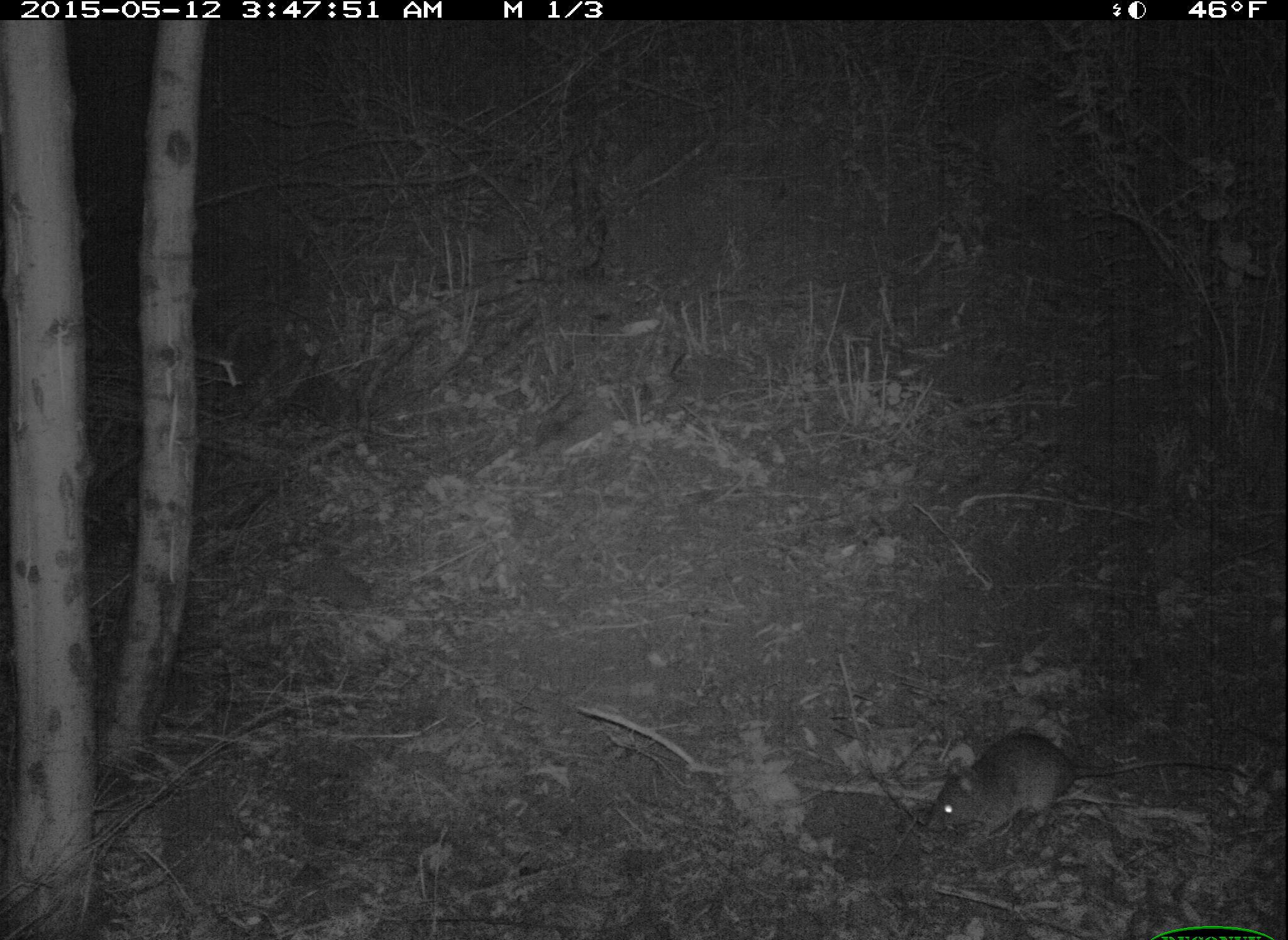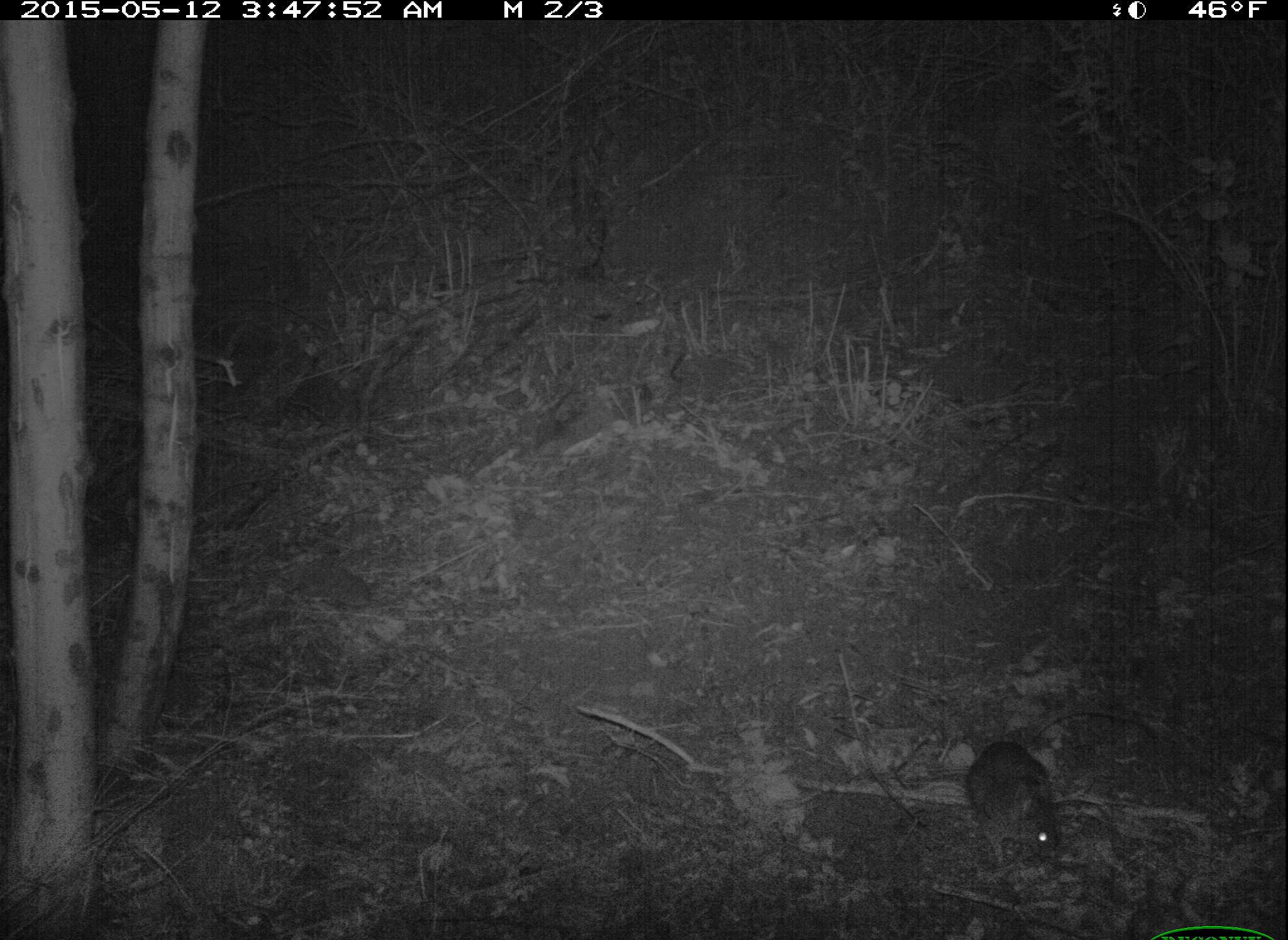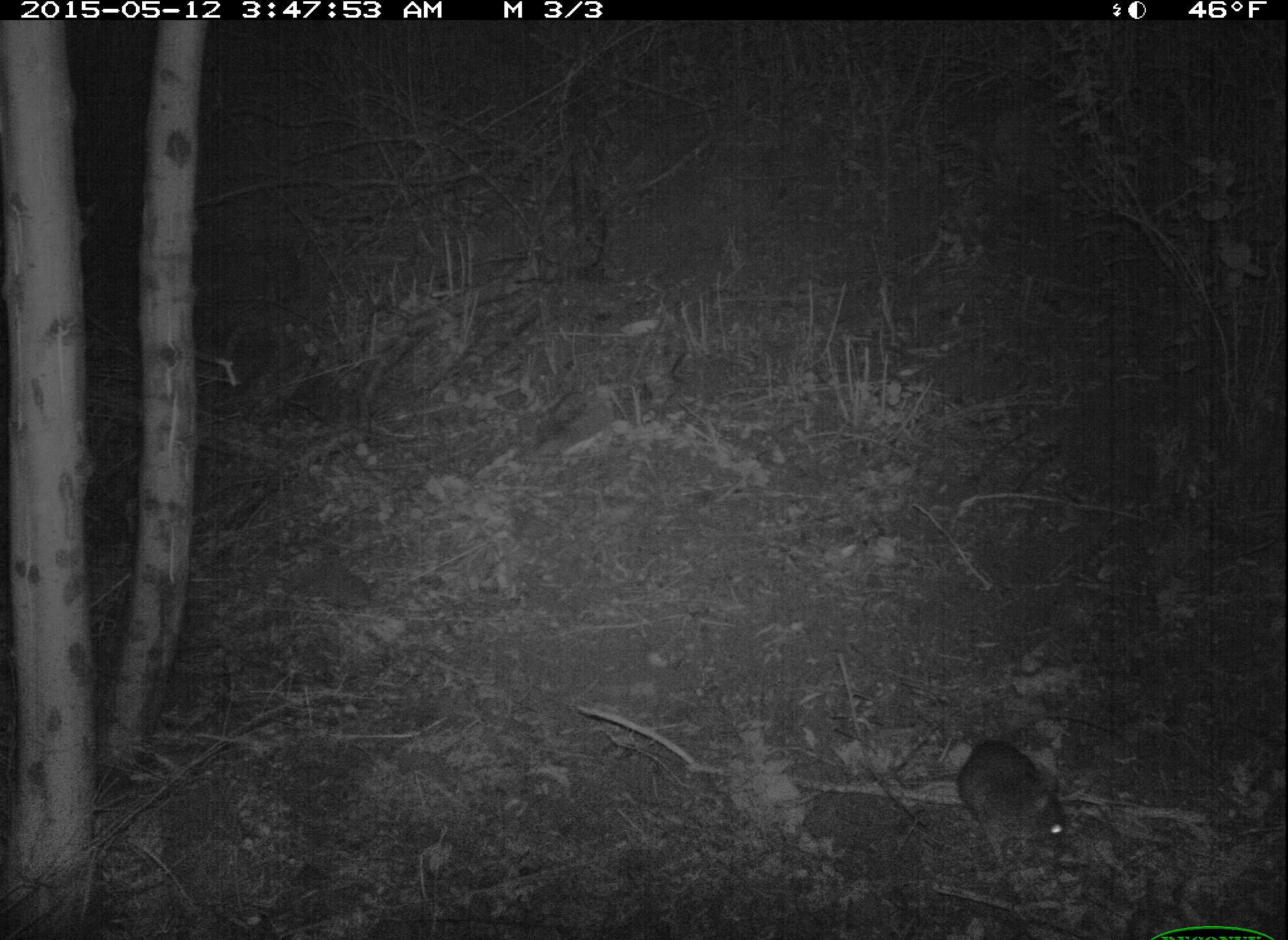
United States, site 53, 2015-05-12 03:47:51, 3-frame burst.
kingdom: Animalia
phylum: Chordata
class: Mammalia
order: Rodentia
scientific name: Rodentia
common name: rodent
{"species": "rodent (Rodentia)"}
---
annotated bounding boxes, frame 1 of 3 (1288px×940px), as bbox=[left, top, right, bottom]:
rodent: bbox=[924, 732, 1249, 841]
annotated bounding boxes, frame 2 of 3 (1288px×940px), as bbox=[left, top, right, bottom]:
rodent: bbox=[962, 707, 1153, 866]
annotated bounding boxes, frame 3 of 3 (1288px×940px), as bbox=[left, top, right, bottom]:
rodent: bbox=[957, 711, 1126, 872]